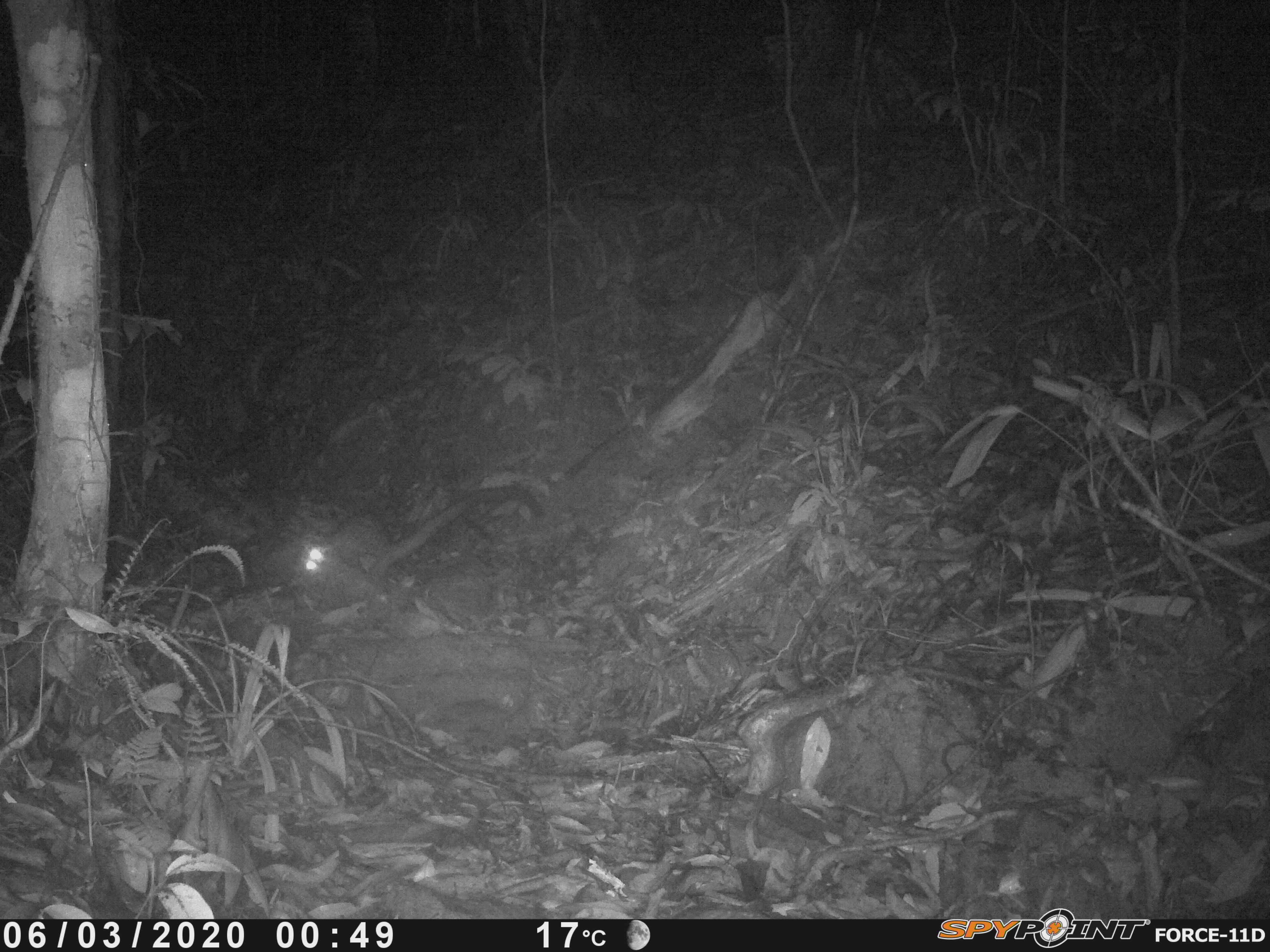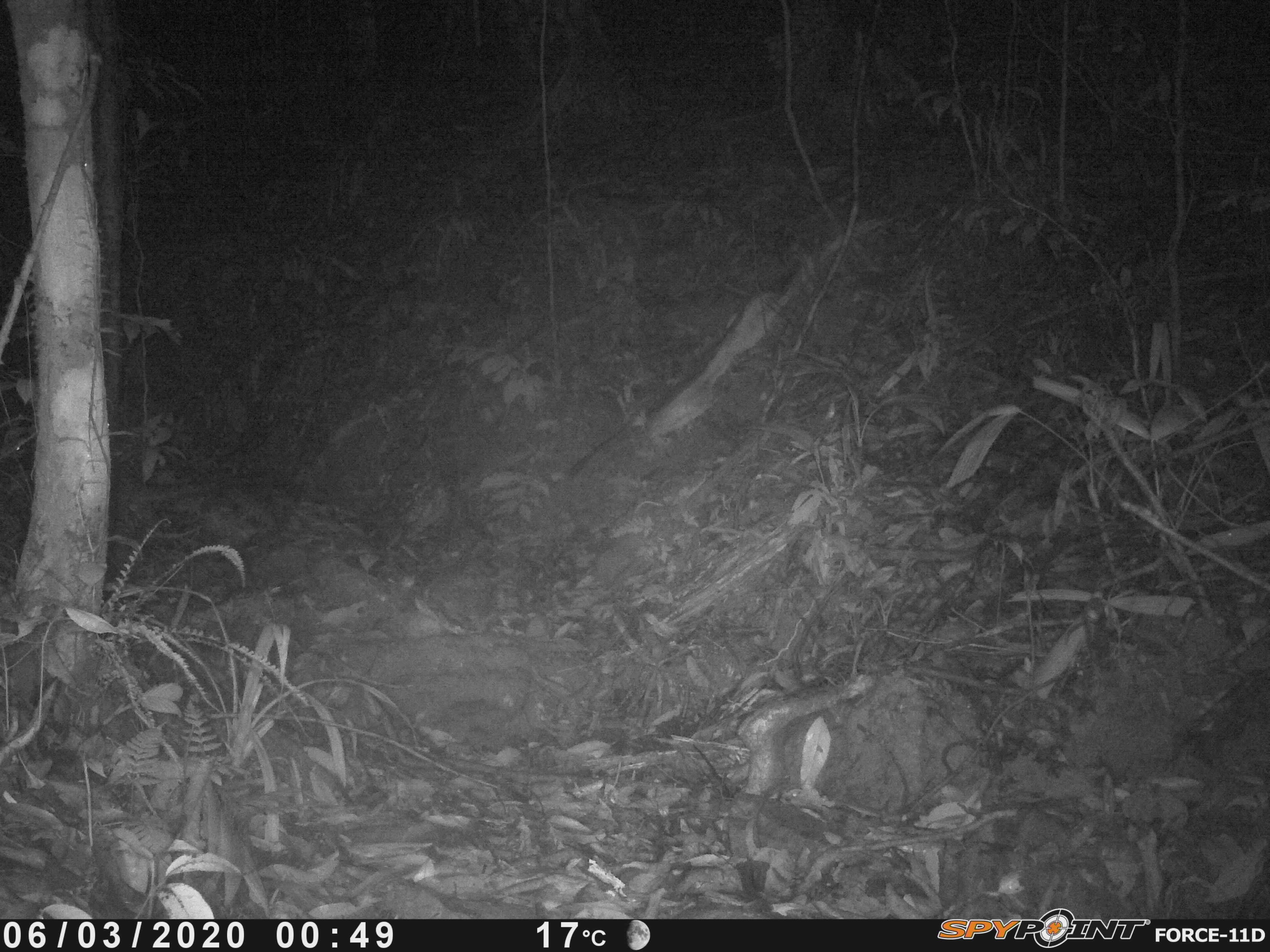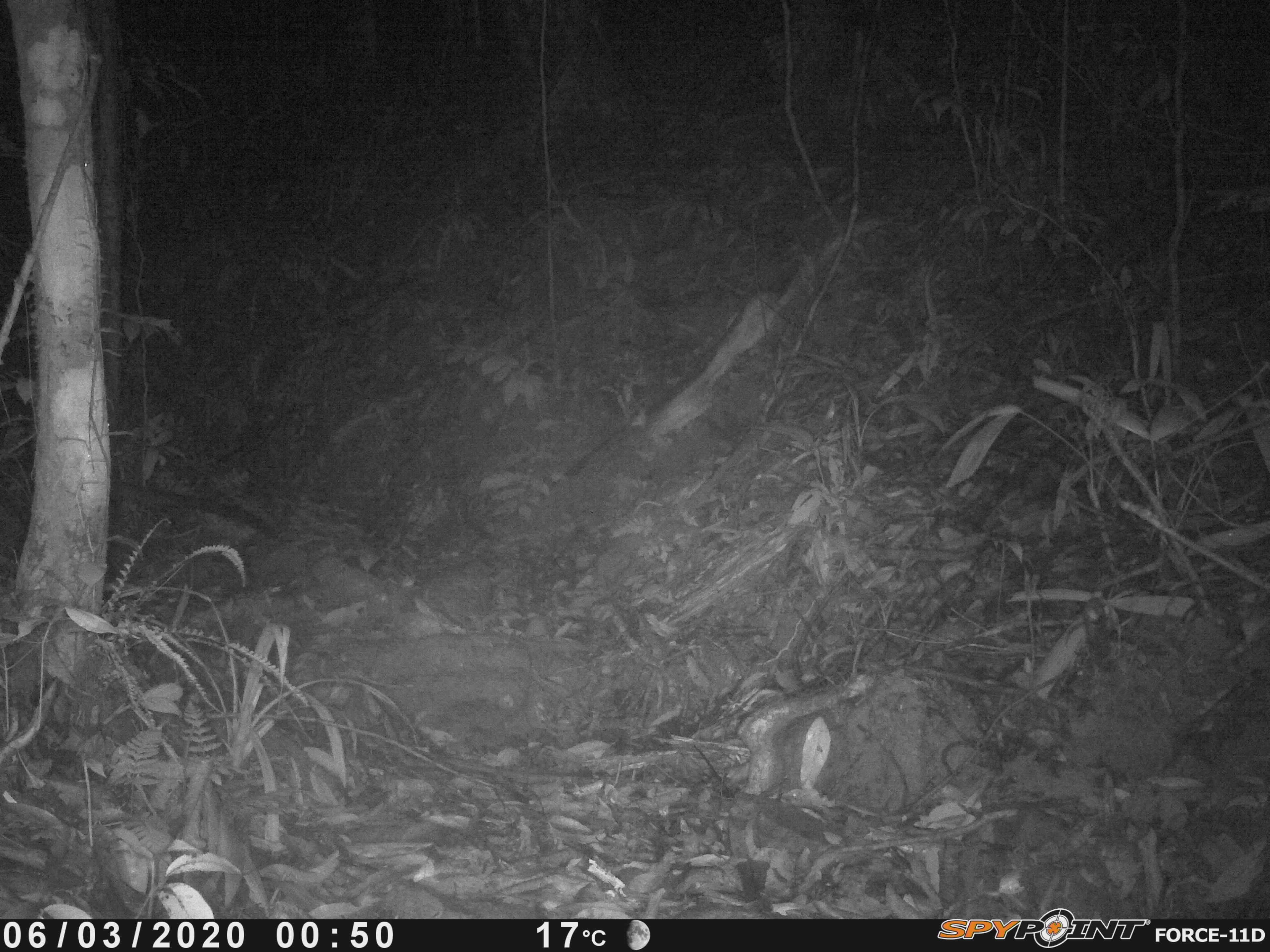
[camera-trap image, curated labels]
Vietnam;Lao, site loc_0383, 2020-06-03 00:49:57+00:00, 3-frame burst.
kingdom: Animalia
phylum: Chordata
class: Mammalia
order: Carnivora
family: Viverridae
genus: Paradoxurus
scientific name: Paradoxurus hermaphroditus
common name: common palm civet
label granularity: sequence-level